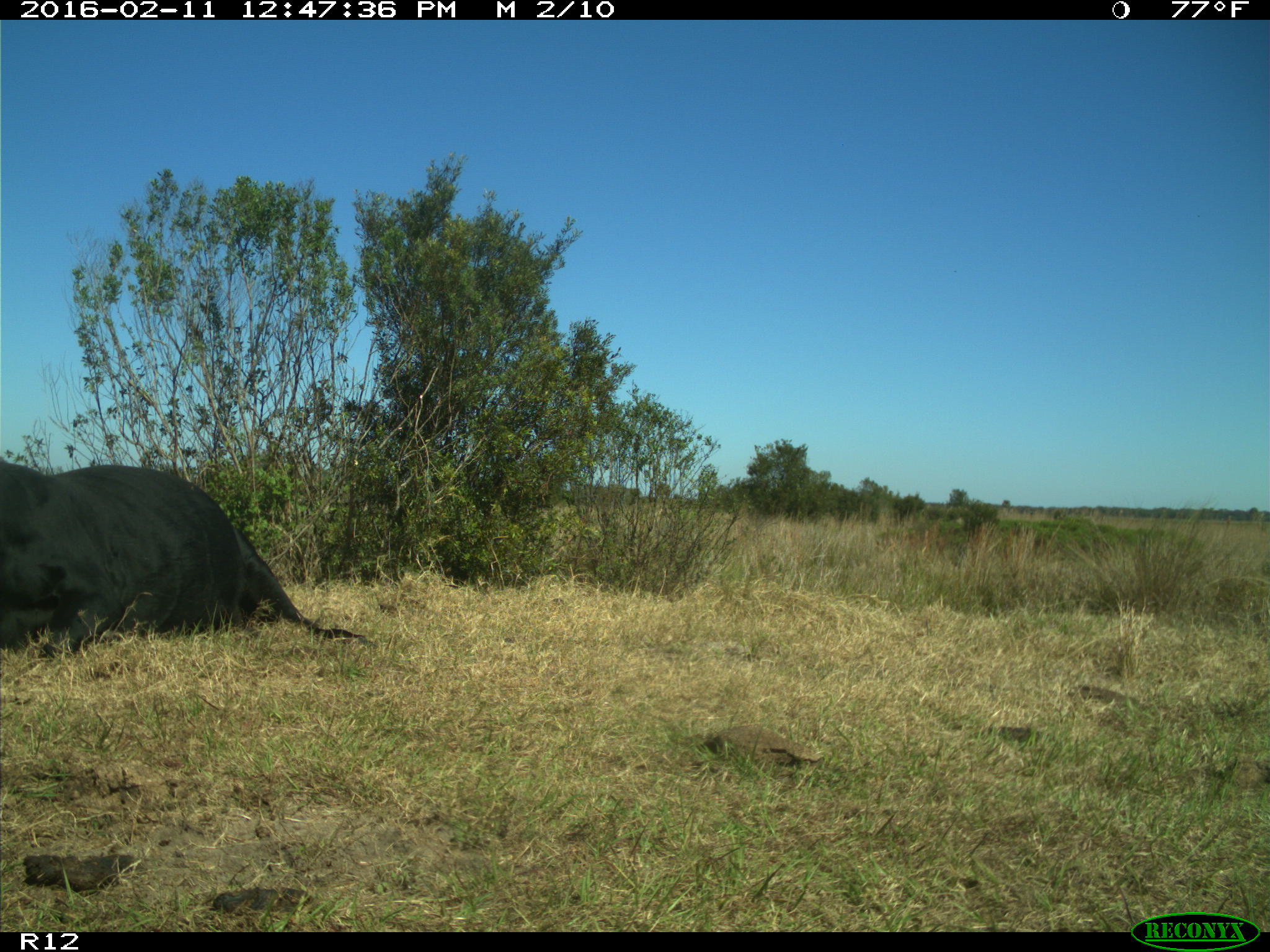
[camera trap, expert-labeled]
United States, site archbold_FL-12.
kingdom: Animalia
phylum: Chordata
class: Mammalia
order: Artiodactyla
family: Bovidae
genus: Bos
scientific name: Bos taurus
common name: domestic cow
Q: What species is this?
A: Bos taurus (domestic cow).